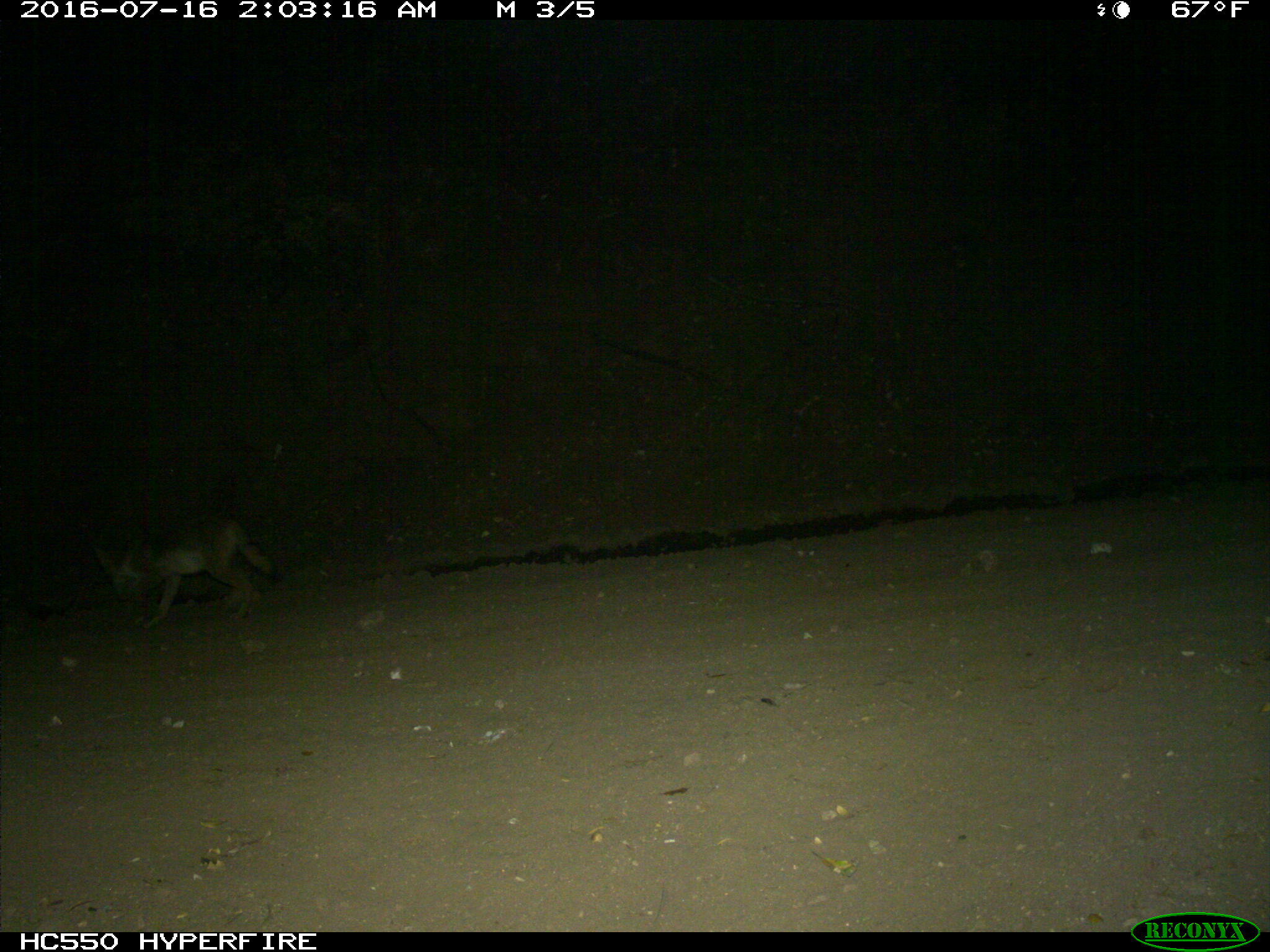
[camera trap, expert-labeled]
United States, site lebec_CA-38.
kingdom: Animalia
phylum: Chordata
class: Mammalia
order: Carnivora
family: Canidae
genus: Canis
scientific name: Canis latrans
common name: coyote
Canis latrans (coyote).